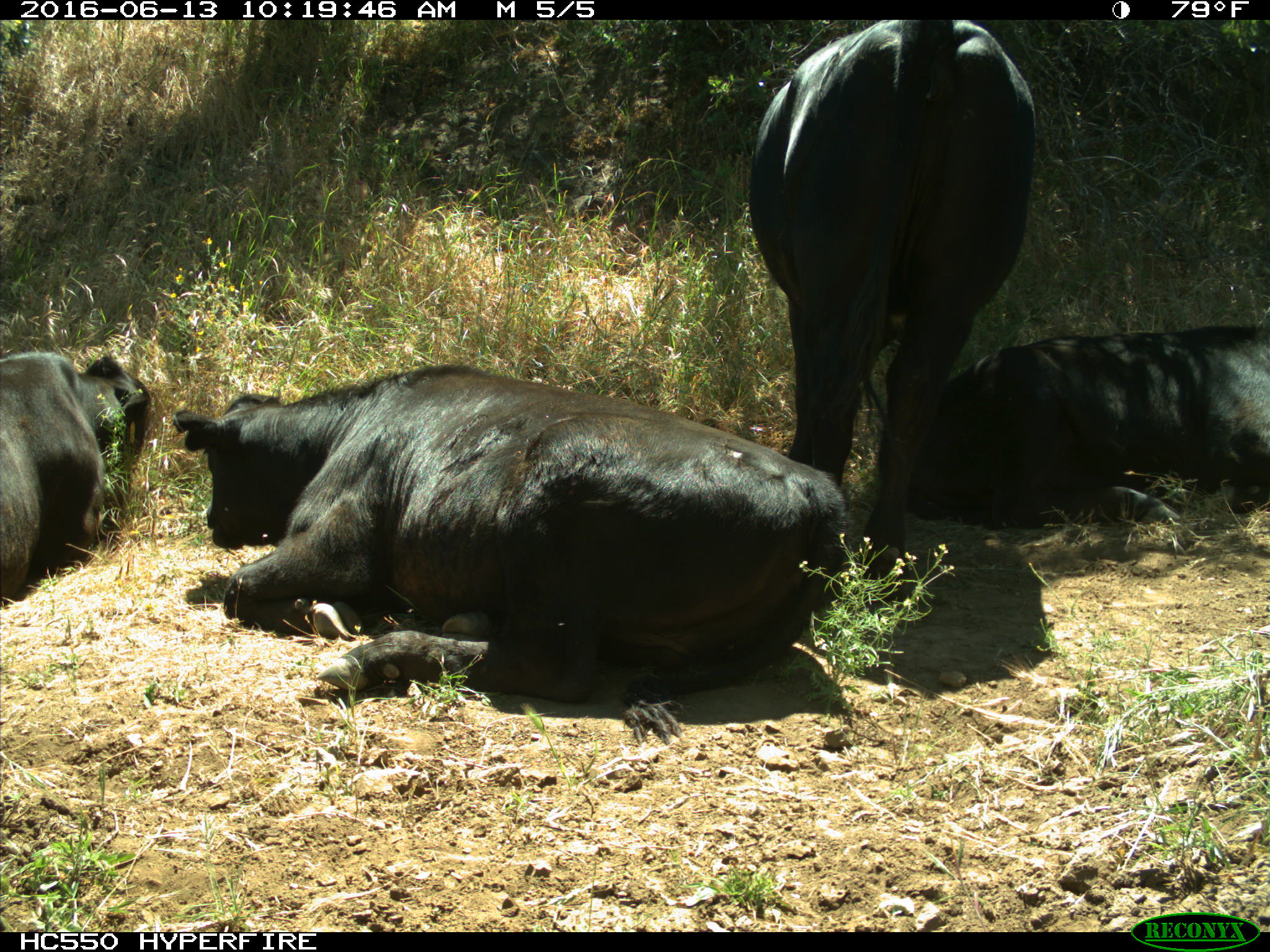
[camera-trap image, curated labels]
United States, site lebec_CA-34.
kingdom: Animalia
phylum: Chordata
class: Mammalia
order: Artiodactyla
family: Bovidae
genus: Bos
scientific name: Bos taurus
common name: domestic cow